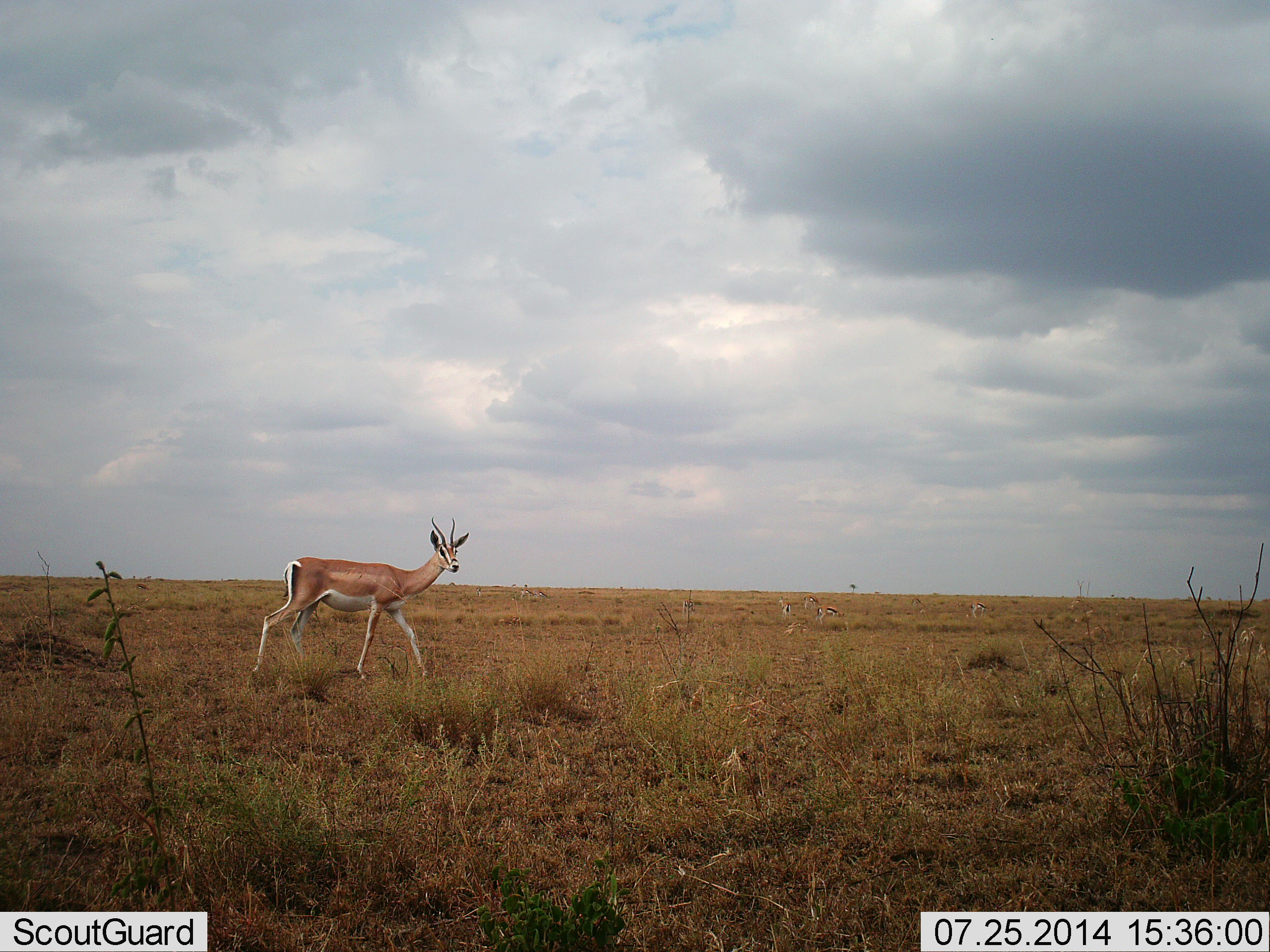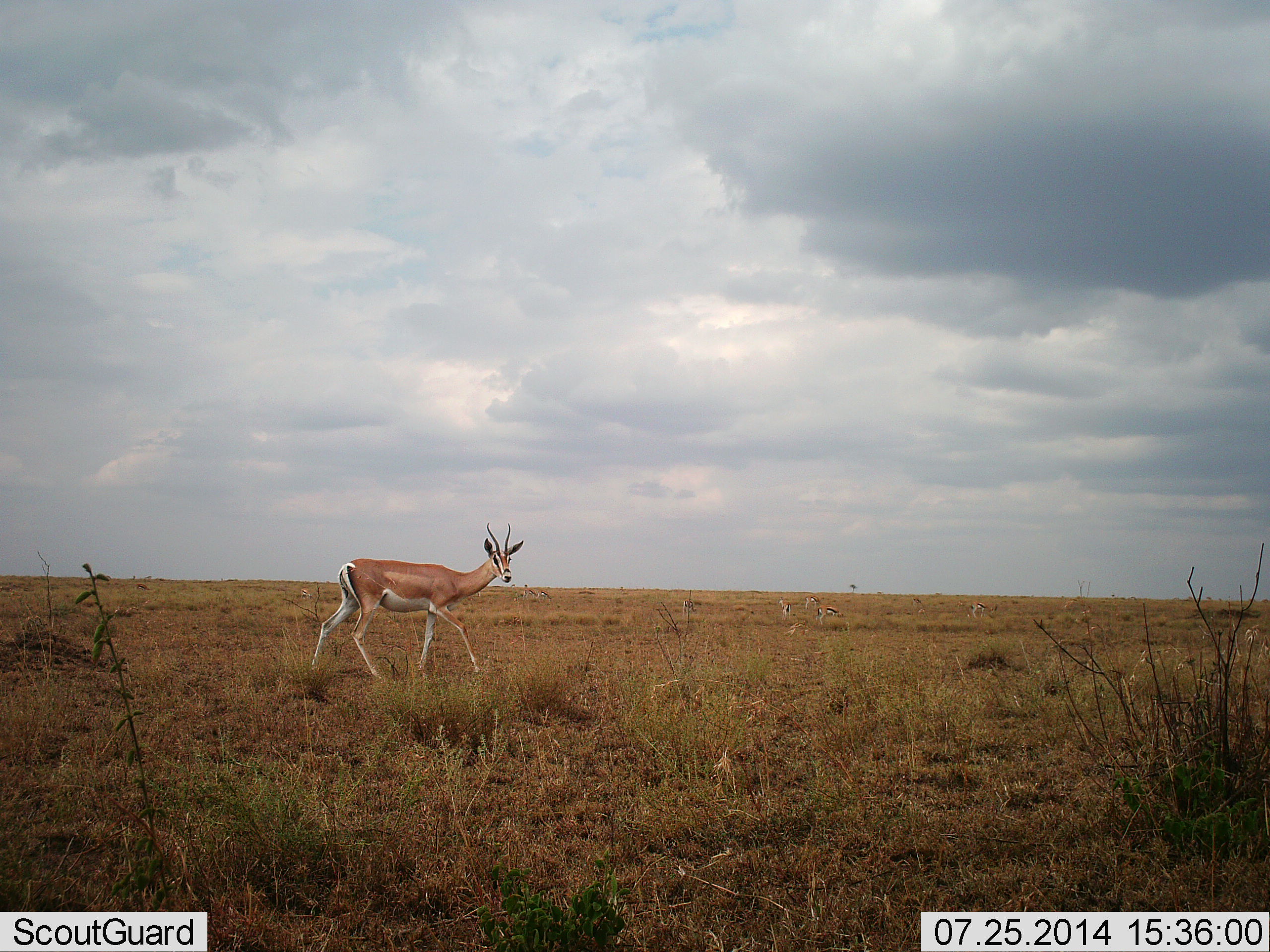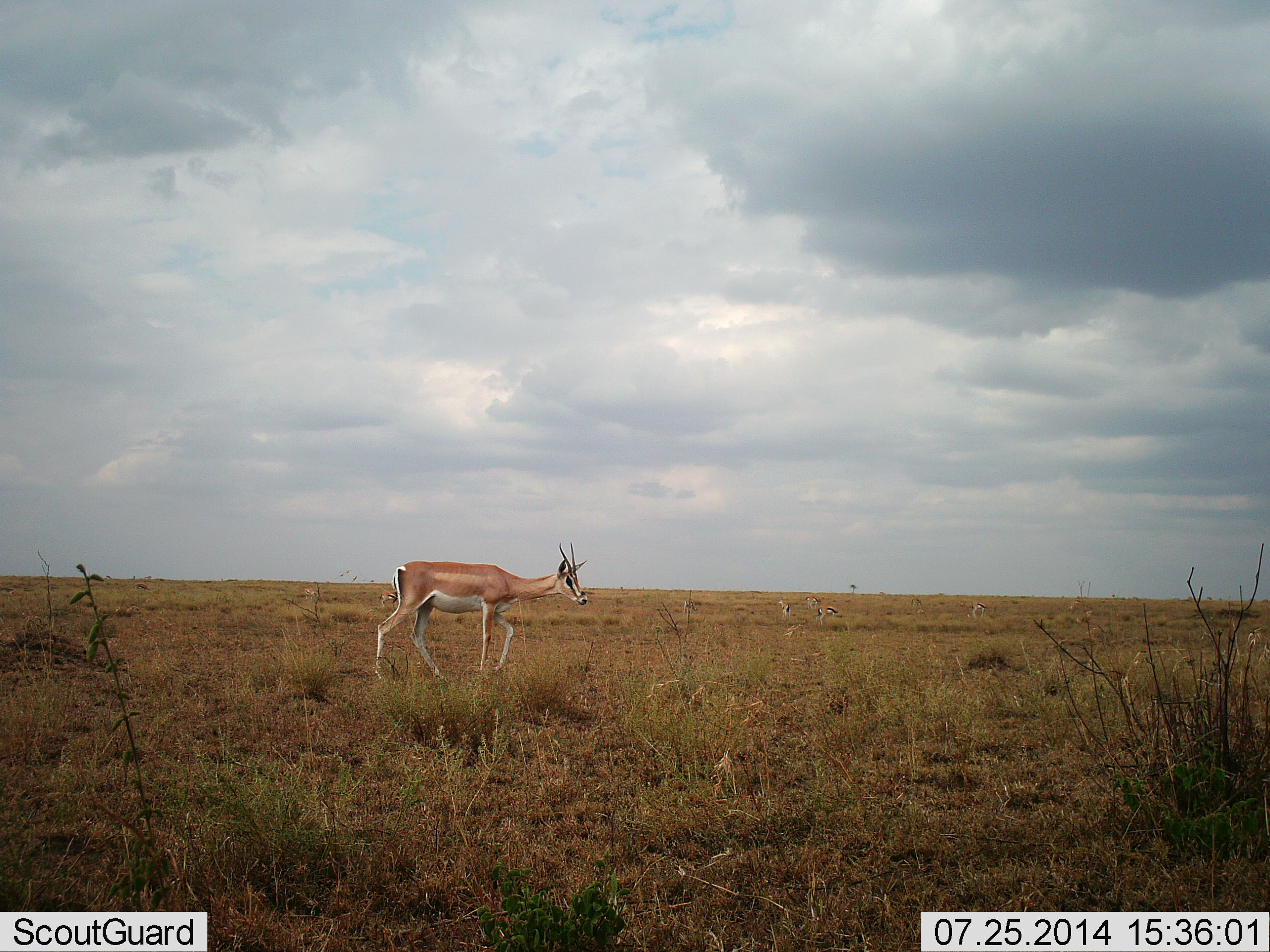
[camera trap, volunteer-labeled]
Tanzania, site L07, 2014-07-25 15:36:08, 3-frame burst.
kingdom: Animalia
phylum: Chordata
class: Mammalia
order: Artiodactyla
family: Bovidae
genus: Nanger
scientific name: Nanger granti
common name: grant's gazelle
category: gazellegrants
Gazellegrants (grant's gazelle) (Nanger granti), count 1. Behavior (volunteer vote fractions): standing 9%, resting 0%, moving 91%, interacting 9%. Young present (vote fraction): 0%. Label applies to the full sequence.